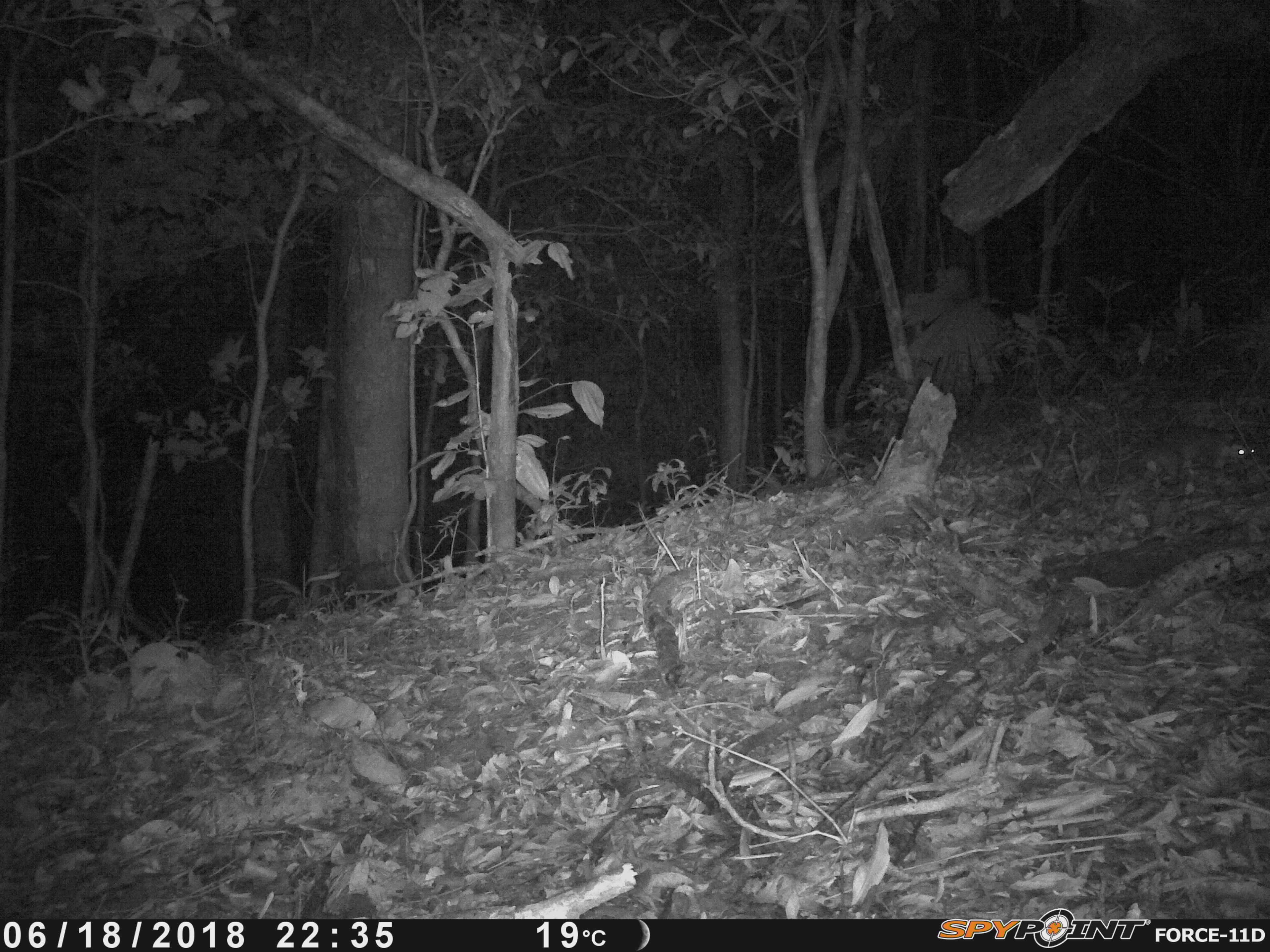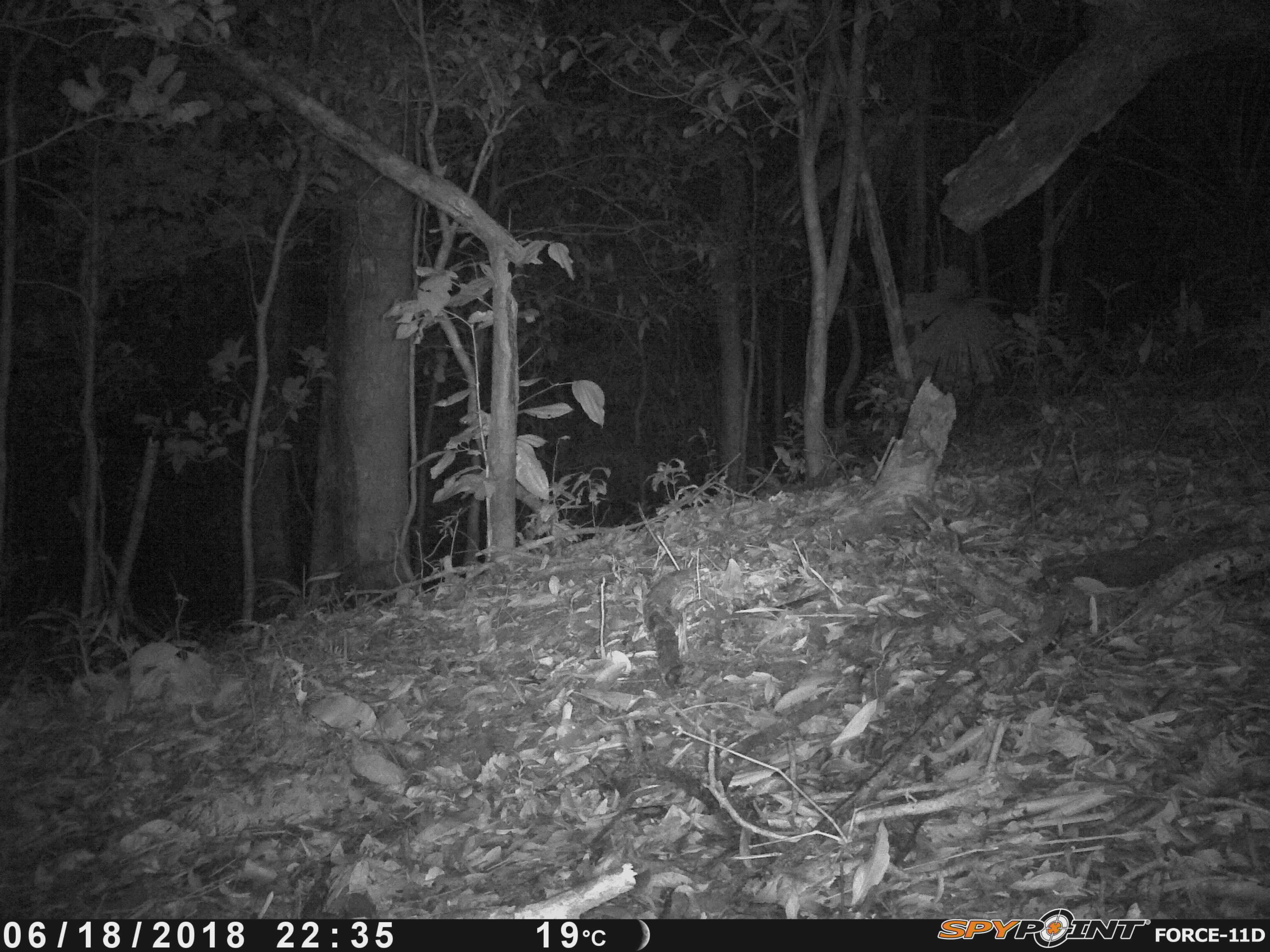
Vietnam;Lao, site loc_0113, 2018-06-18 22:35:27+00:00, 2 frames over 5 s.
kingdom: Animalia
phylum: Chordata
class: Mammalia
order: Carnivora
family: Mustelidae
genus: Melogale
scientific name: Melogale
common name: ferret badger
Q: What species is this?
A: Ferret badger (Melogale).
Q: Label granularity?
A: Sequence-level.